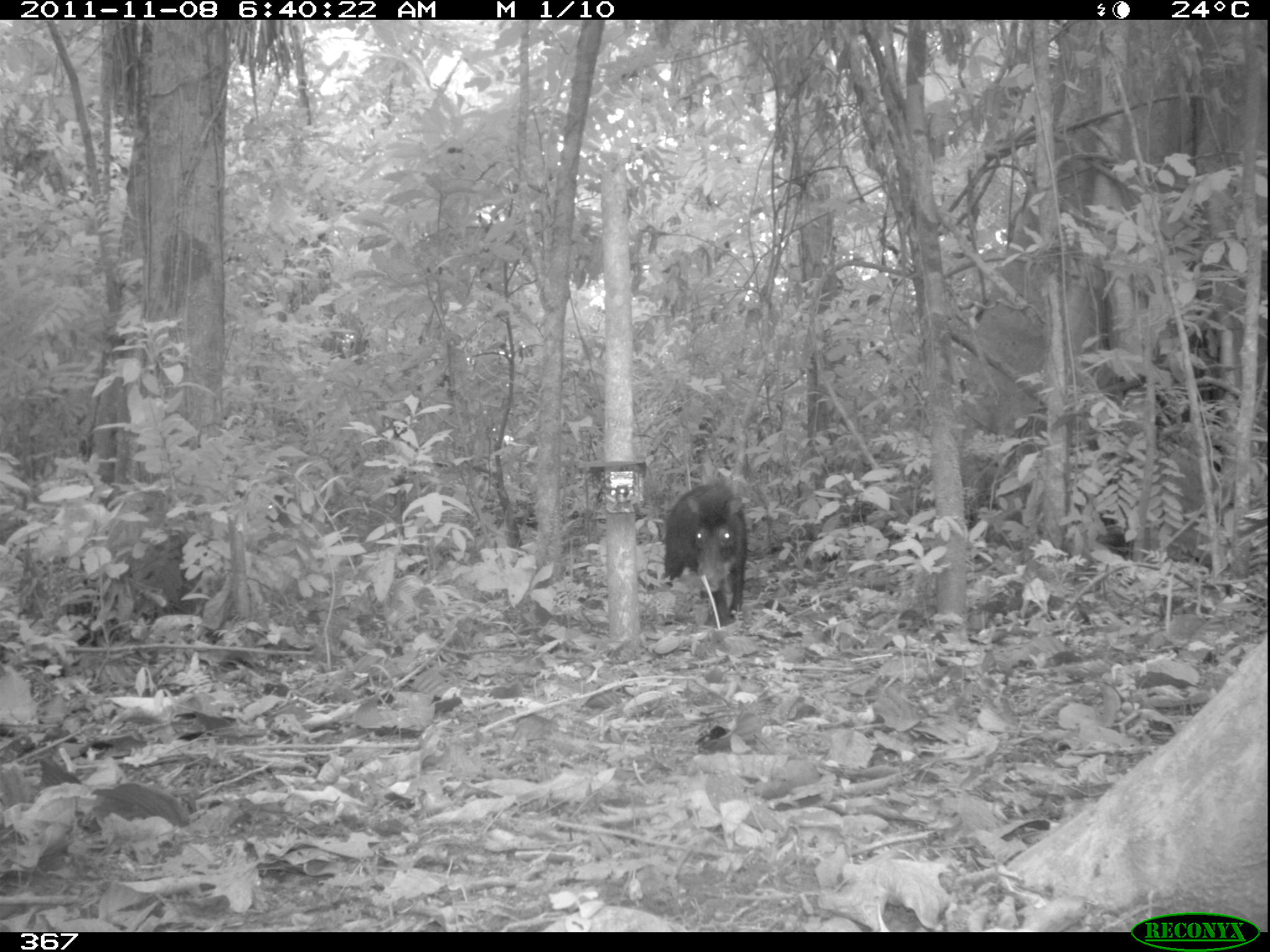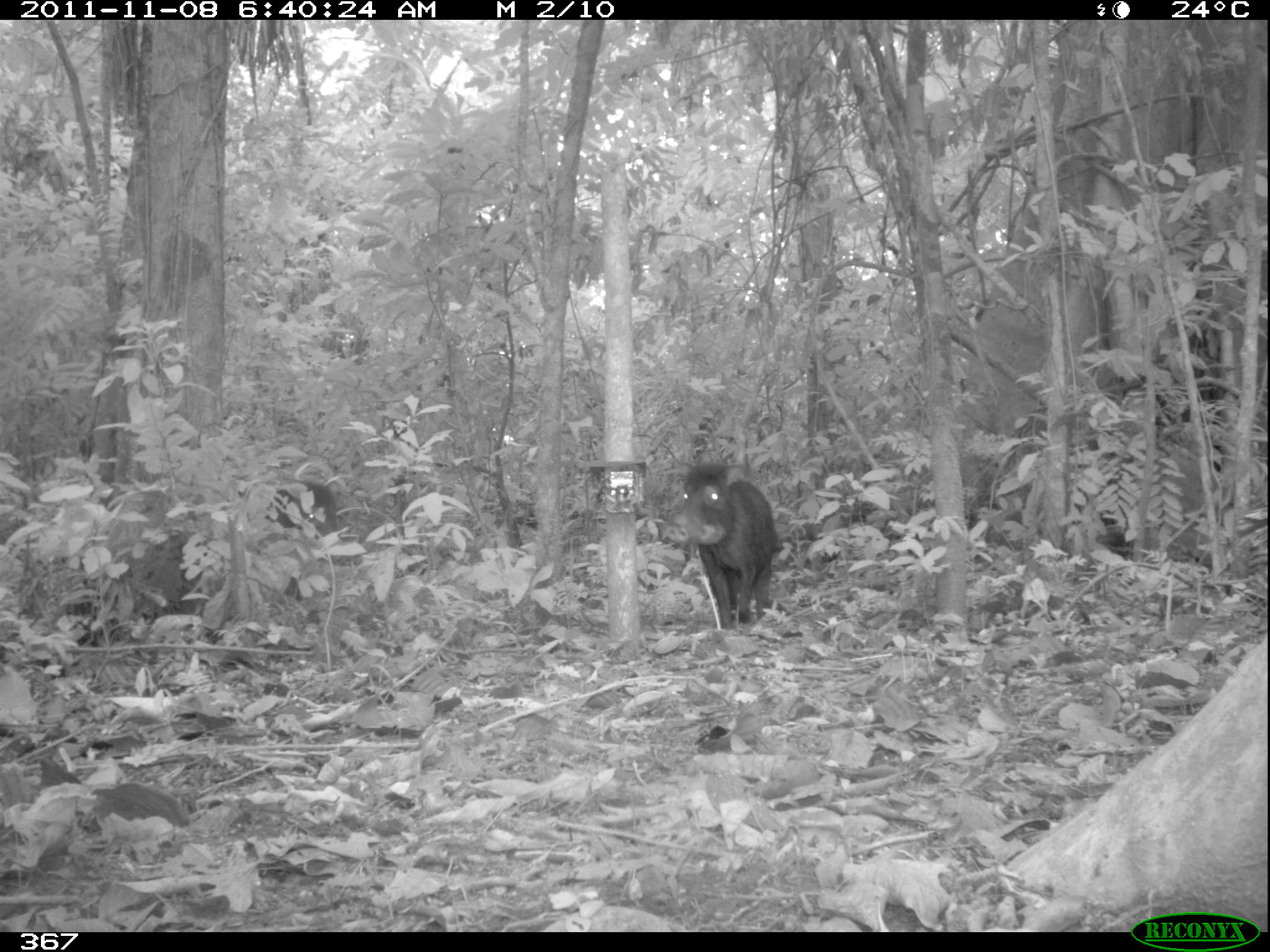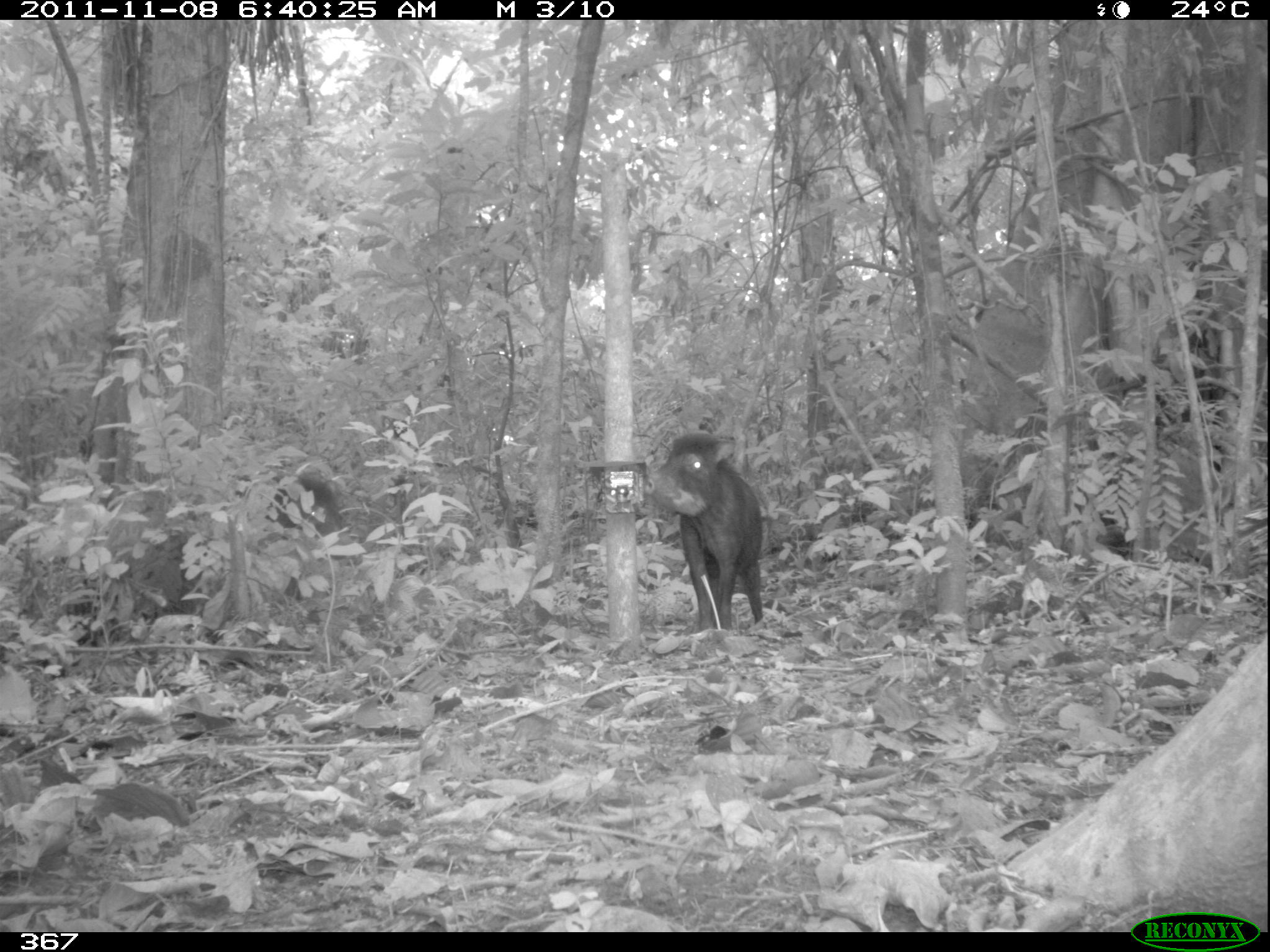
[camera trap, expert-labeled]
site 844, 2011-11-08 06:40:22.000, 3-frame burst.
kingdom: Animalia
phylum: Chordata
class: Mammalia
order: Artiodactyla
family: Tayassuidae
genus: Tayassu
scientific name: Tayassu pecari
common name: white-lipped peccary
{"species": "Tayassu pecari (white-lipped peccary)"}